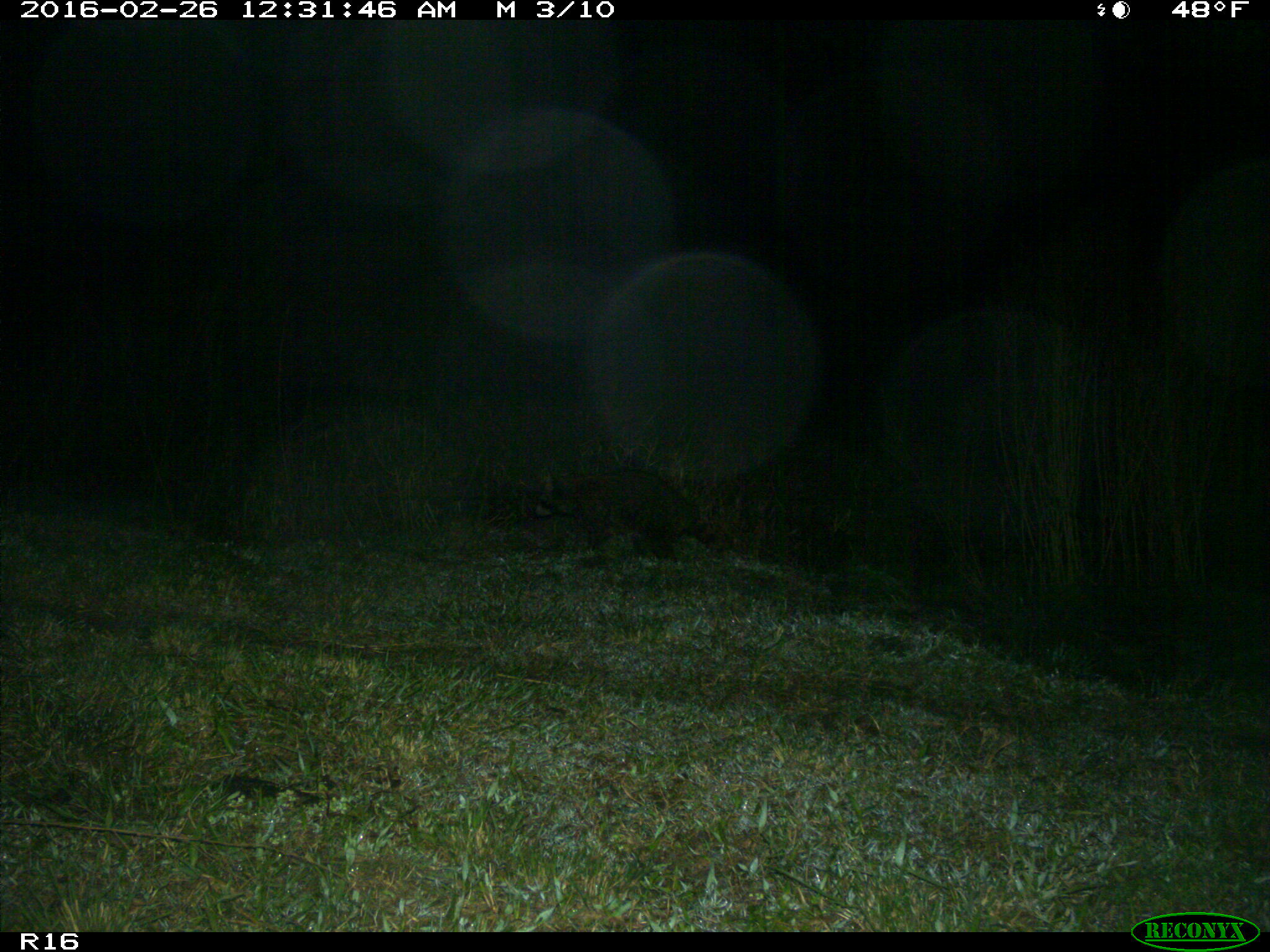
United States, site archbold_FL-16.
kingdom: Animalia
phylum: Chordata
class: Mammalia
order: Carnivora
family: Procyonidae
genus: Procyon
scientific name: Procyon lotor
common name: common raccoon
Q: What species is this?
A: Procyon lotor (common raccoon).